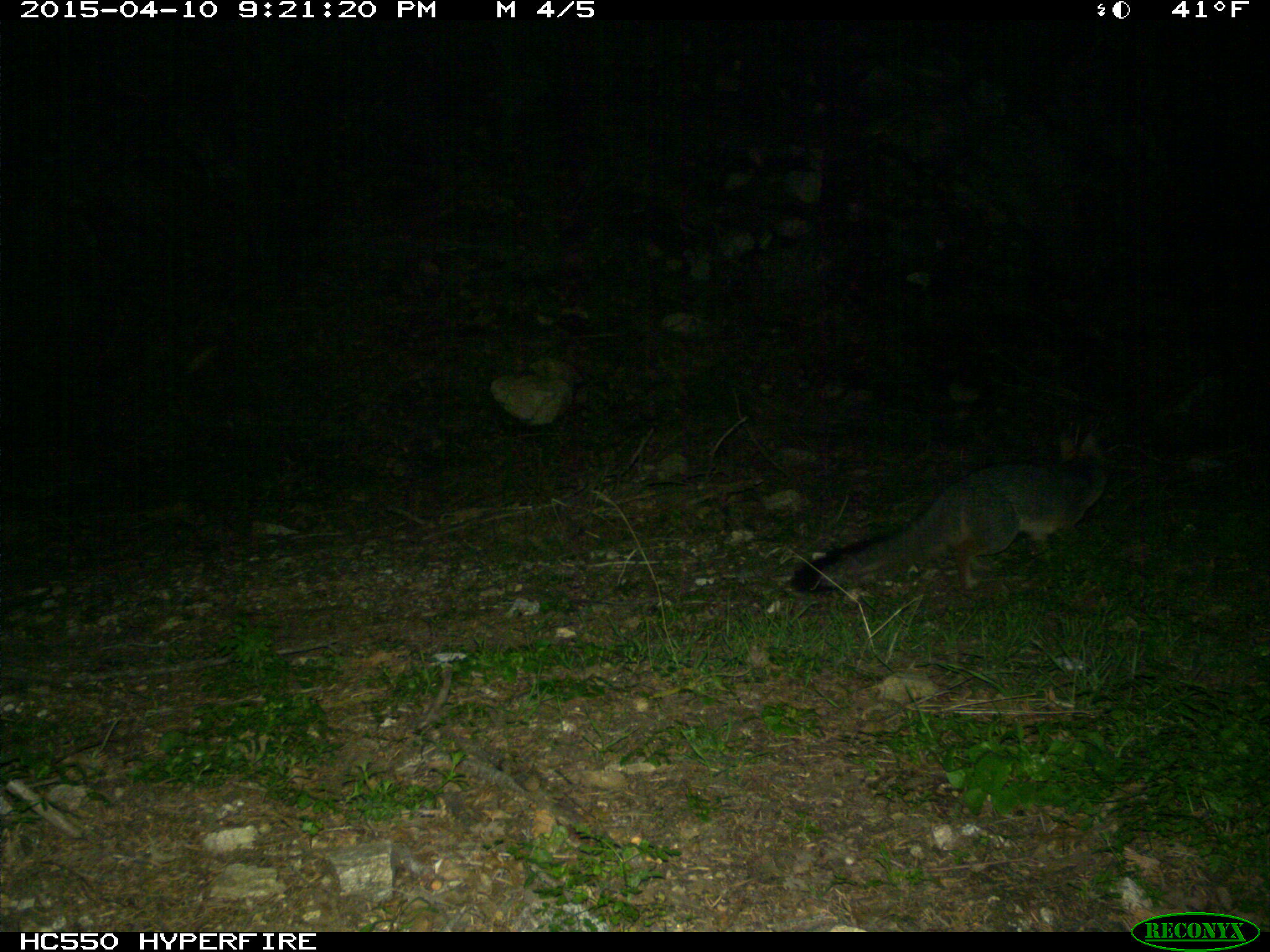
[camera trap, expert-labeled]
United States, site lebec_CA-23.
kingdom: Animalia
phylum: Chordata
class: Mammalia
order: Carnivora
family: Canidae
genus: Urocyon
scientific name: Urocyon cinereoargenteus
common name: gray fox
Urocyon cinereoargenteus (gray fox).